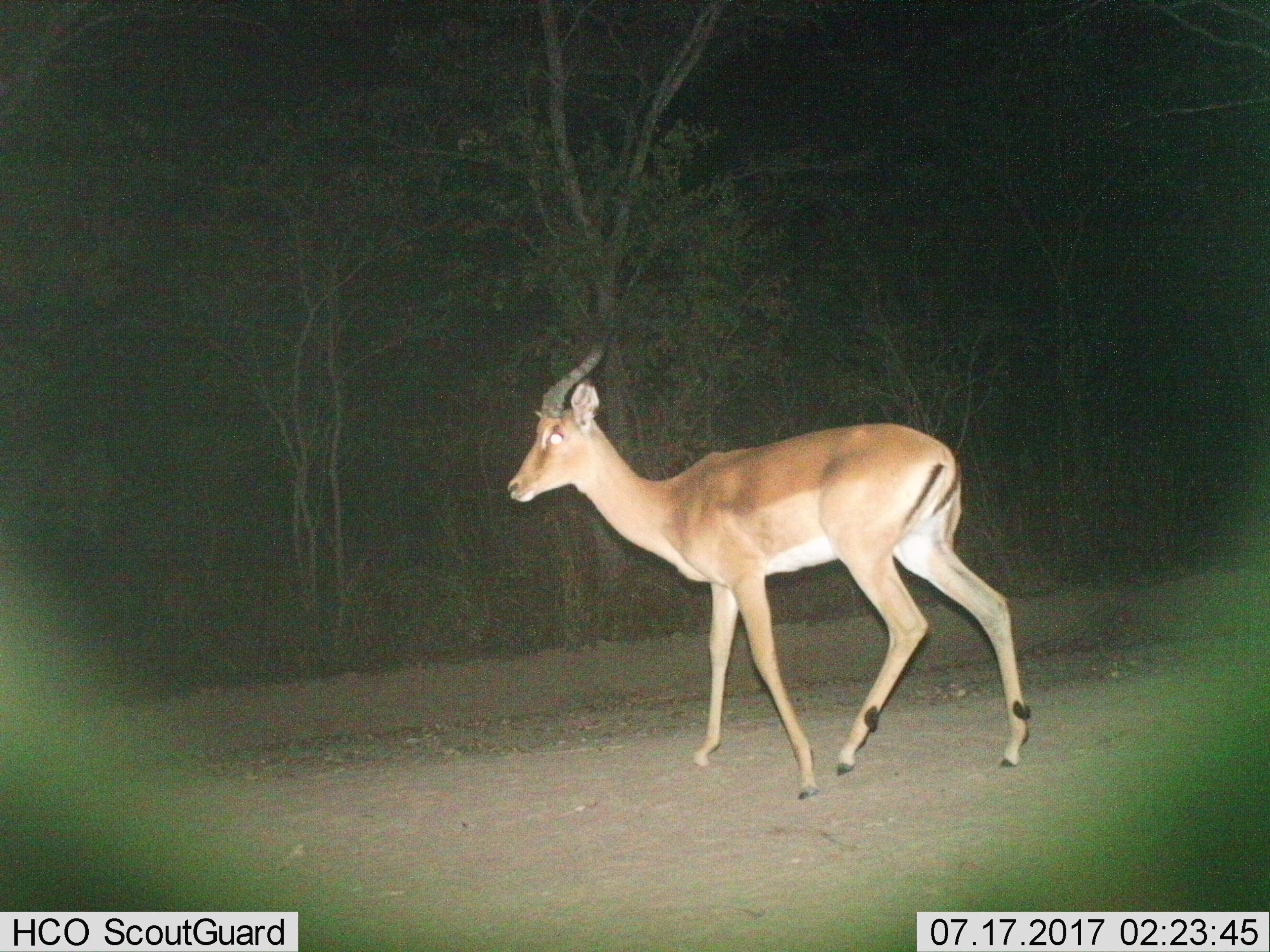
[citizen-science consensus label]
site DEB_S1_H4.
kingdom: Animalia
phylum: Chordata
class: Mammalia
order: Artiodactyla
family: Bovidae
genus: Aepyceros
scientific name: Aepyceros melampus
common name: impala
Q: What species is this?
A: Impala (Aepyceros melampus).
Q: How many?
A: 1.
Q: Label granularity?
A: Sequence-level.